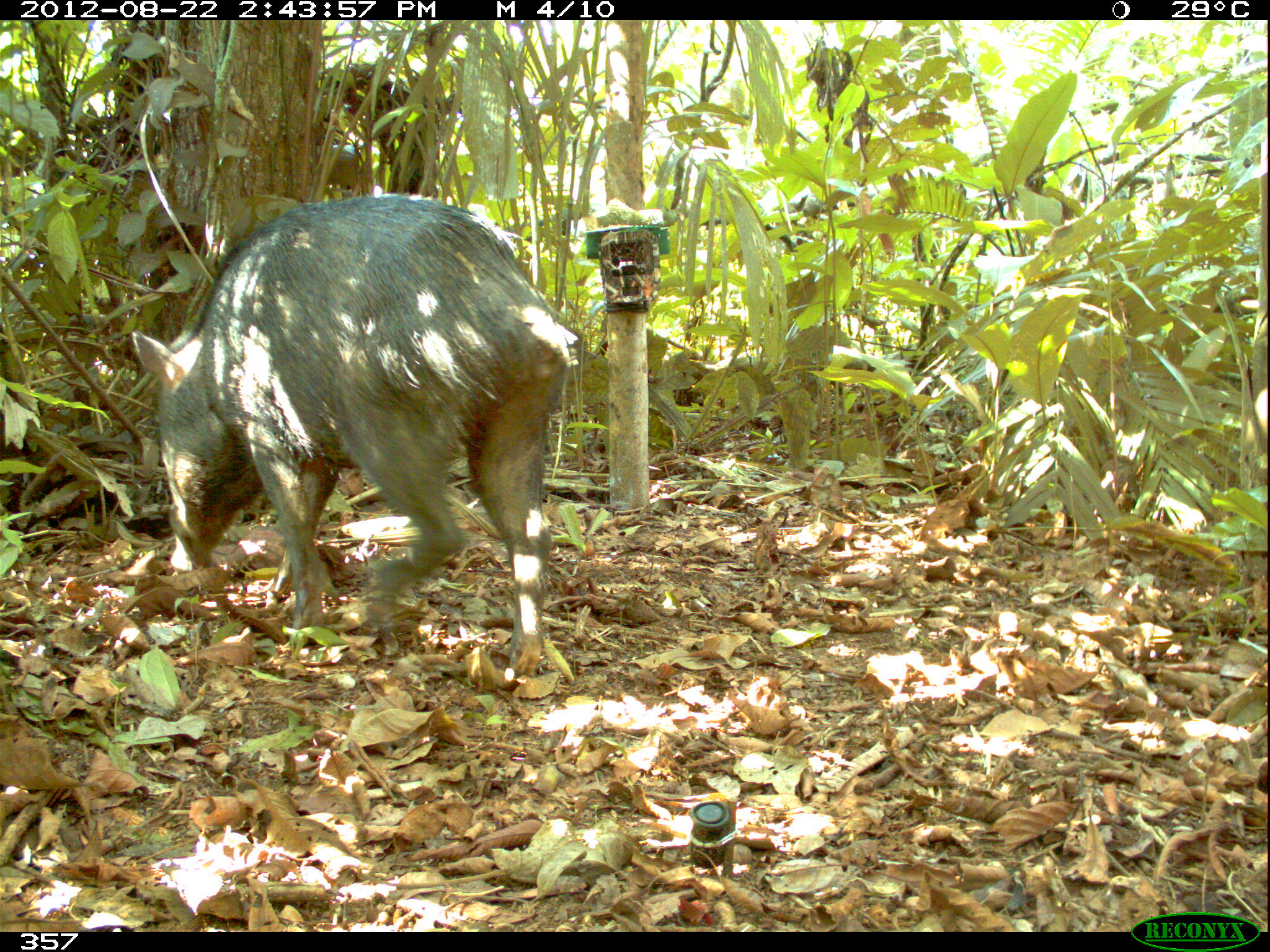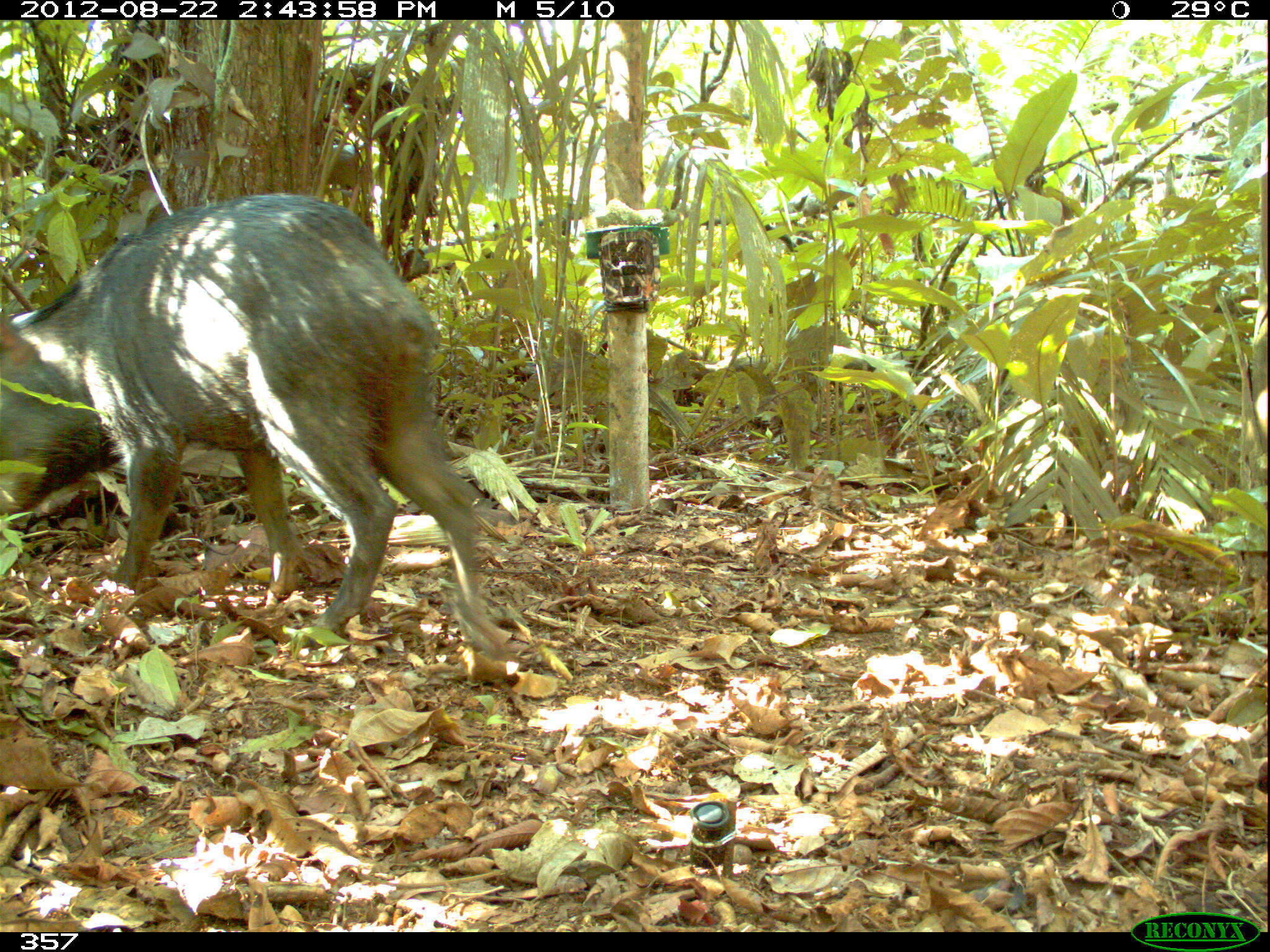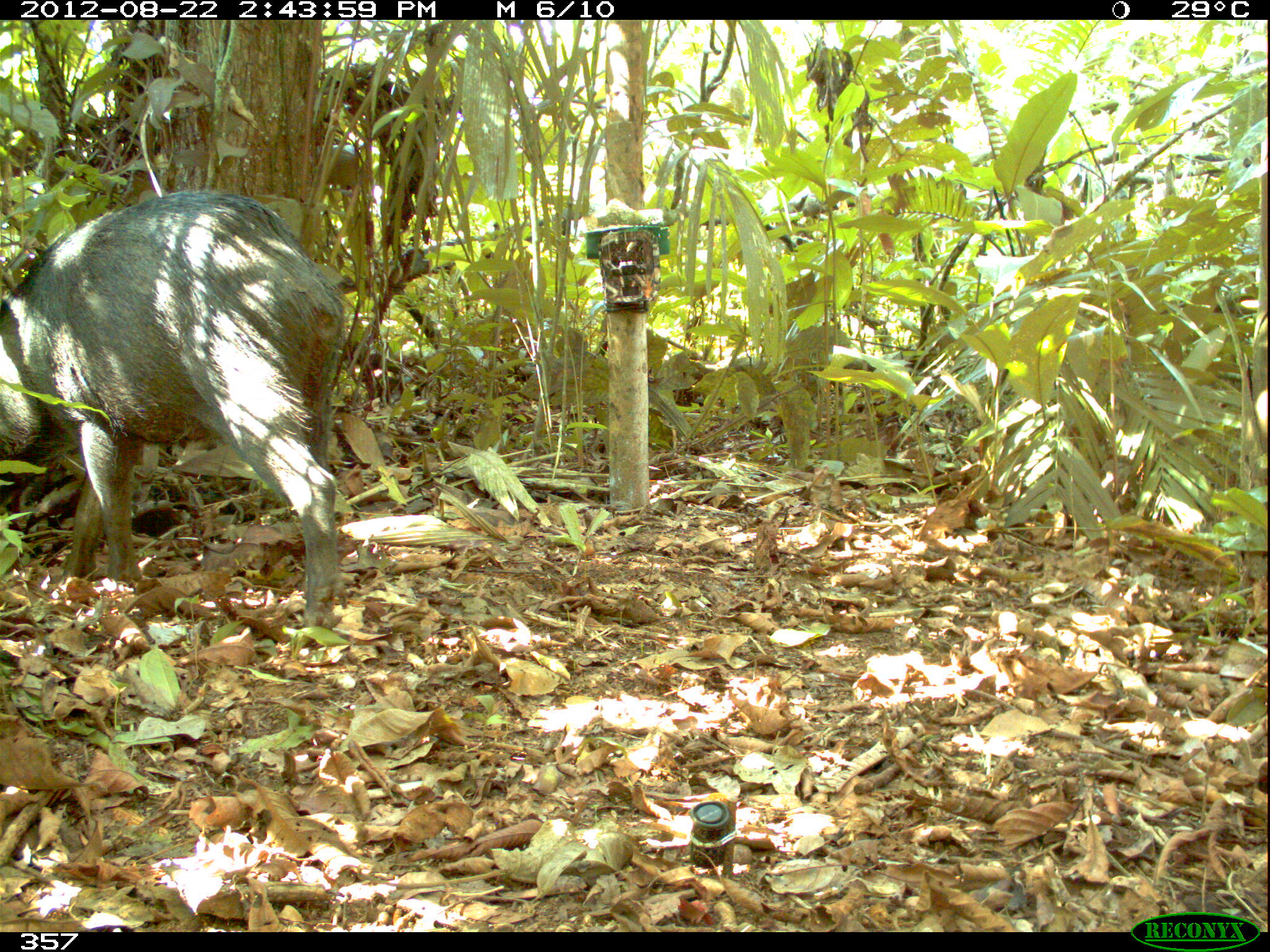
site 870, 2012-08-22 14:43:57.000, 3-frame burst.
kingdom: Animalia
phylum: Chordata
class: Mammalia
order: Artiodactyla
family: Tayassuidae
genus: Tayassu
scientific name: Tayassu pecari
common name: white-lipped peccary